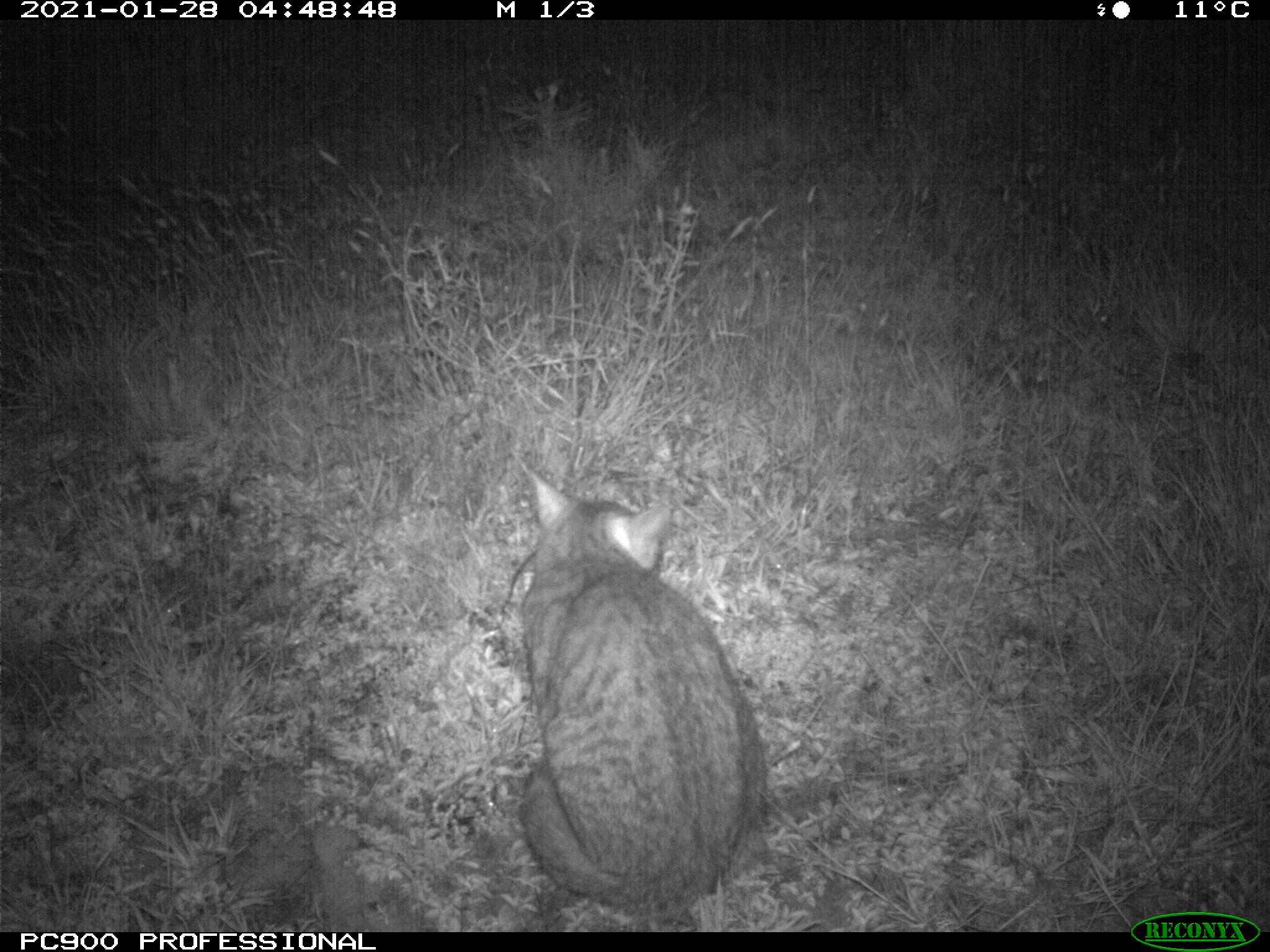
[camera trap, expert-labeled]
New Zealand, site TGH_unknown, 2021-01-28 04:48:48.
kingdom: Animalia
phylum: Chordata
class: Mammalia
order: Carnivora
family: Felidae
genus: Felis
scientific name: Felis catus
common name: domestic cat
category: cat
Cat (domestic cat) (Felis catus).